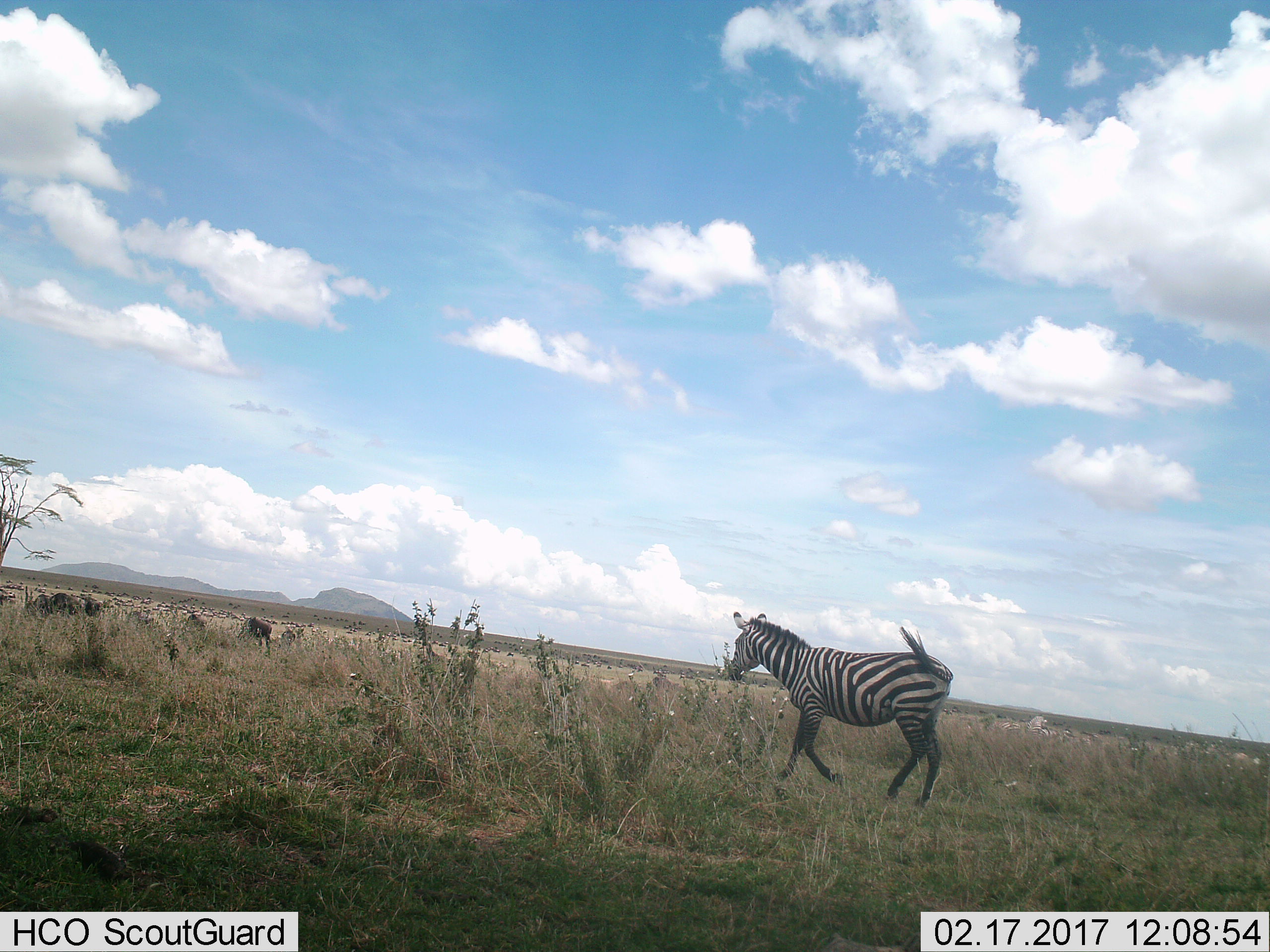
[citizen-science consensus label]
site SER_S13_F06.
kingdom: Animalia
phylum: Chordata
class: Mammalia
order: Perissodactyla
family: Equidae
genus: Equus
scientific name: Equus quagga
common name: plains zebra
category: zebraplains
Zebraplains (plains zebra) (Equus quagga), count 1. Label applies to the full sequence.